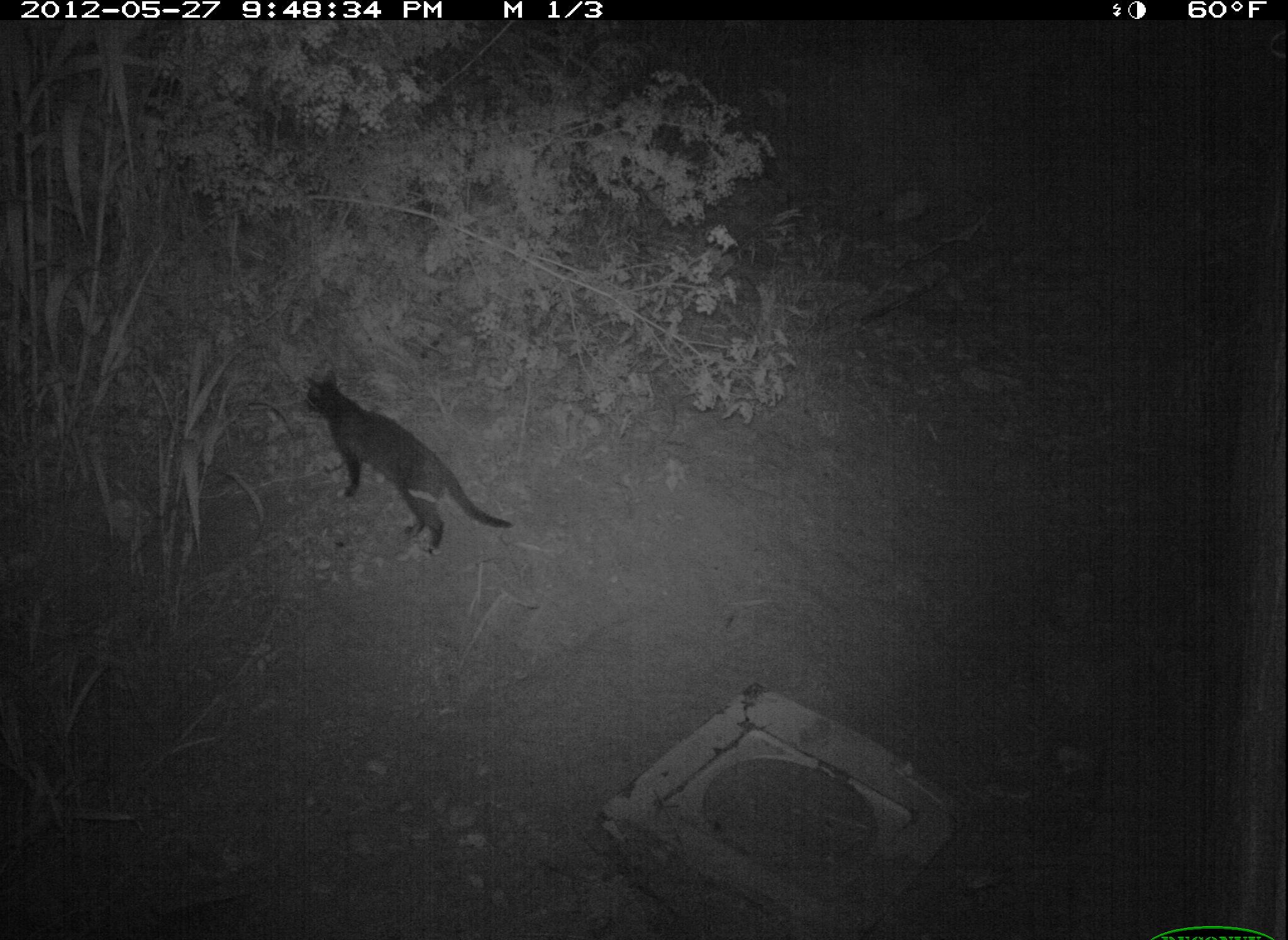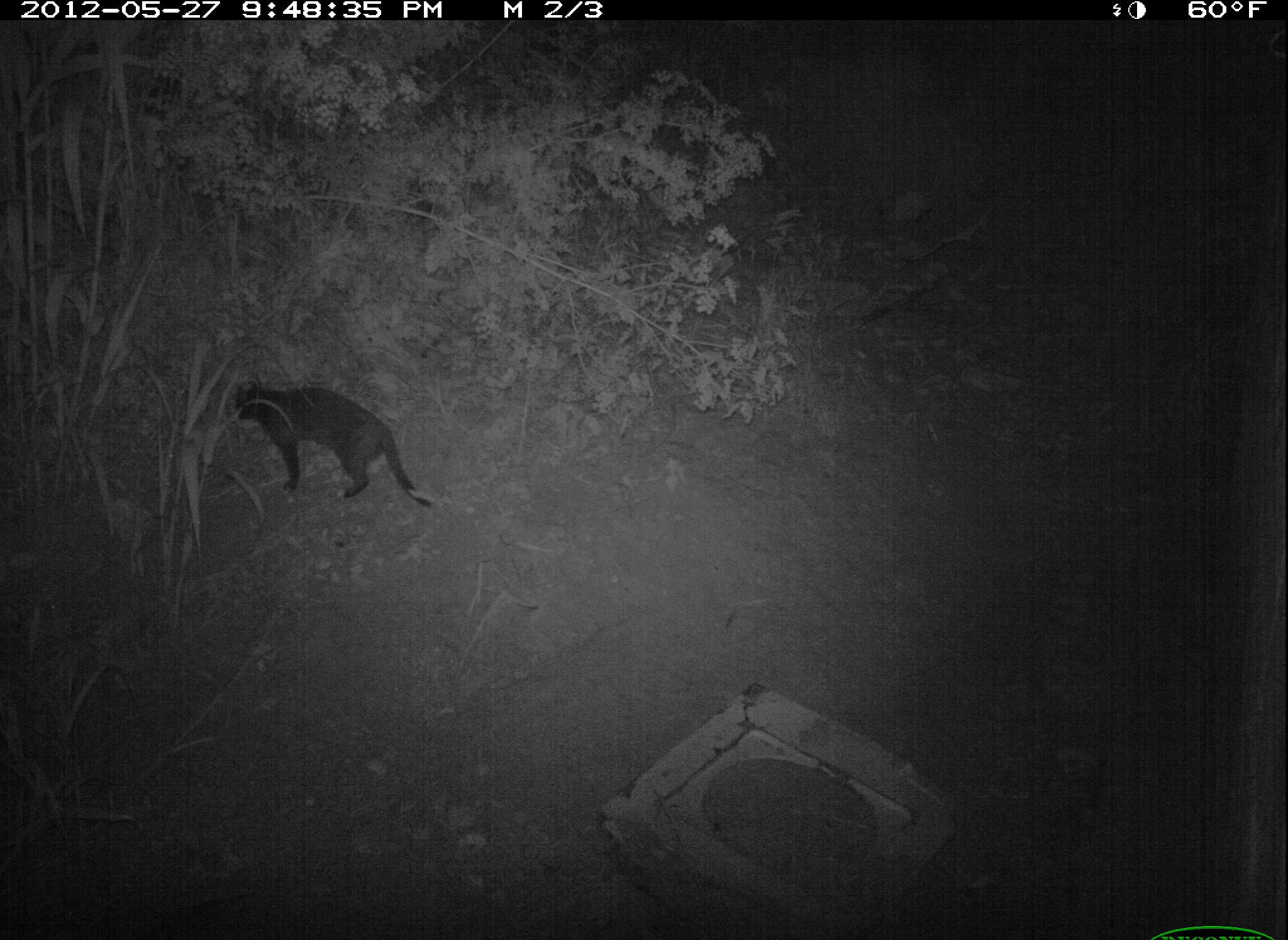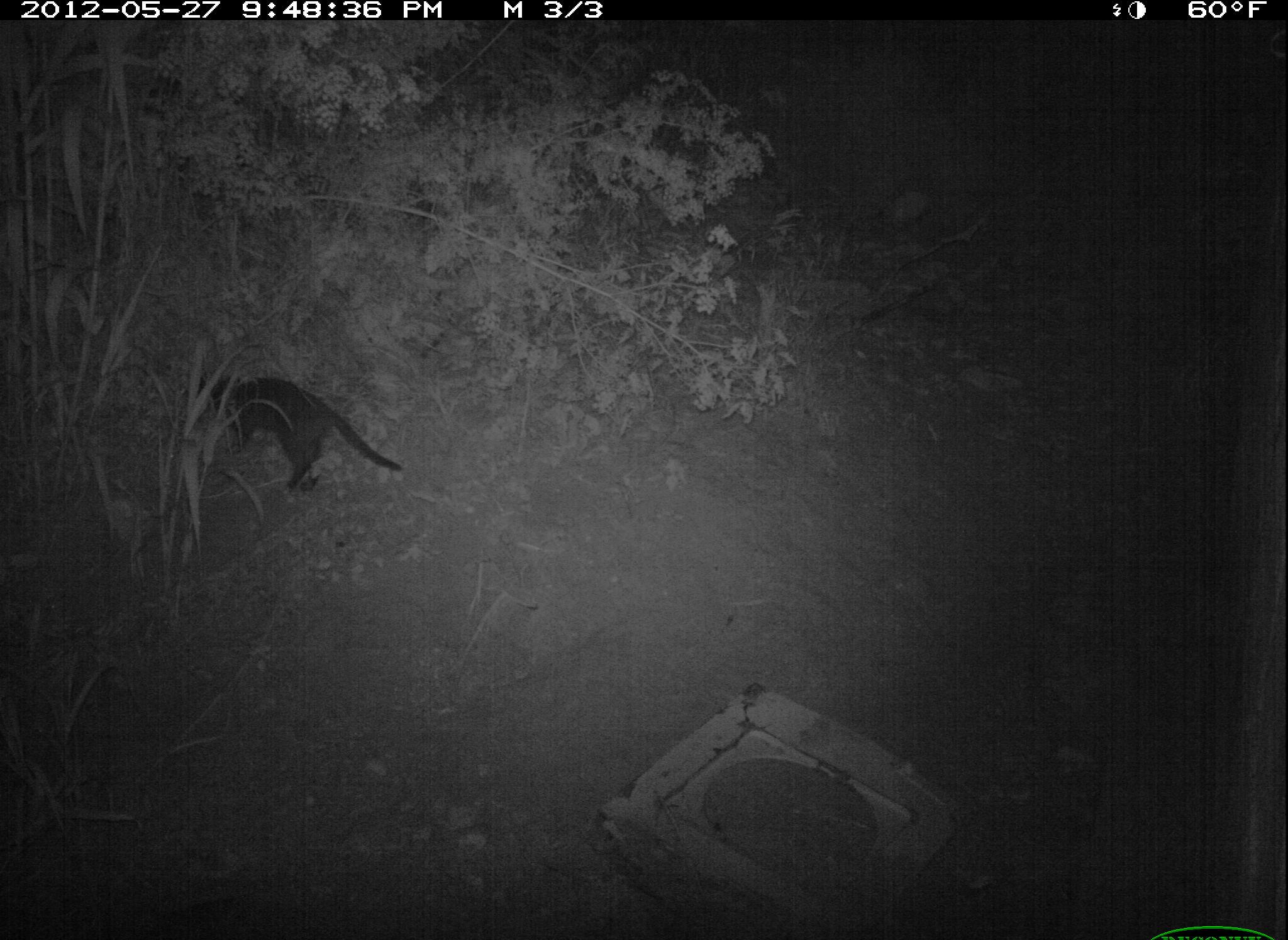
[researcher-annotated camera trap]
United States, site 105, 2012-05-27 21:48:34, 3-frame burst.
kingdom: Animalia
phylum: Chordata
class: Mammalia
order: Carnivora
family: Felidae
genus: Felis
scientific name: Felis catus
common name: cat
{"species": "cat (Felis catus)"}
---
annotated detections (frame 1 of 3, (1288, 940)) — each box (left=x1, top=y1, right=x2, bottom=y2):
cat: (left=301, top=364, right=517, bottom=562)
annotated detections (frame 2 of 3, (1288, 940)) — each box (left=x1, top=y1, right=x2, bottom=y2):
cat: (left=219, top=361, right=443, bottom=520)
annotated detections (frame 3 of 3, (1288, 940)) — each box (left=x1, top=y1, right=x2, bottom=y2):
cat: (left=190, top=353, right=414, bottom=506)